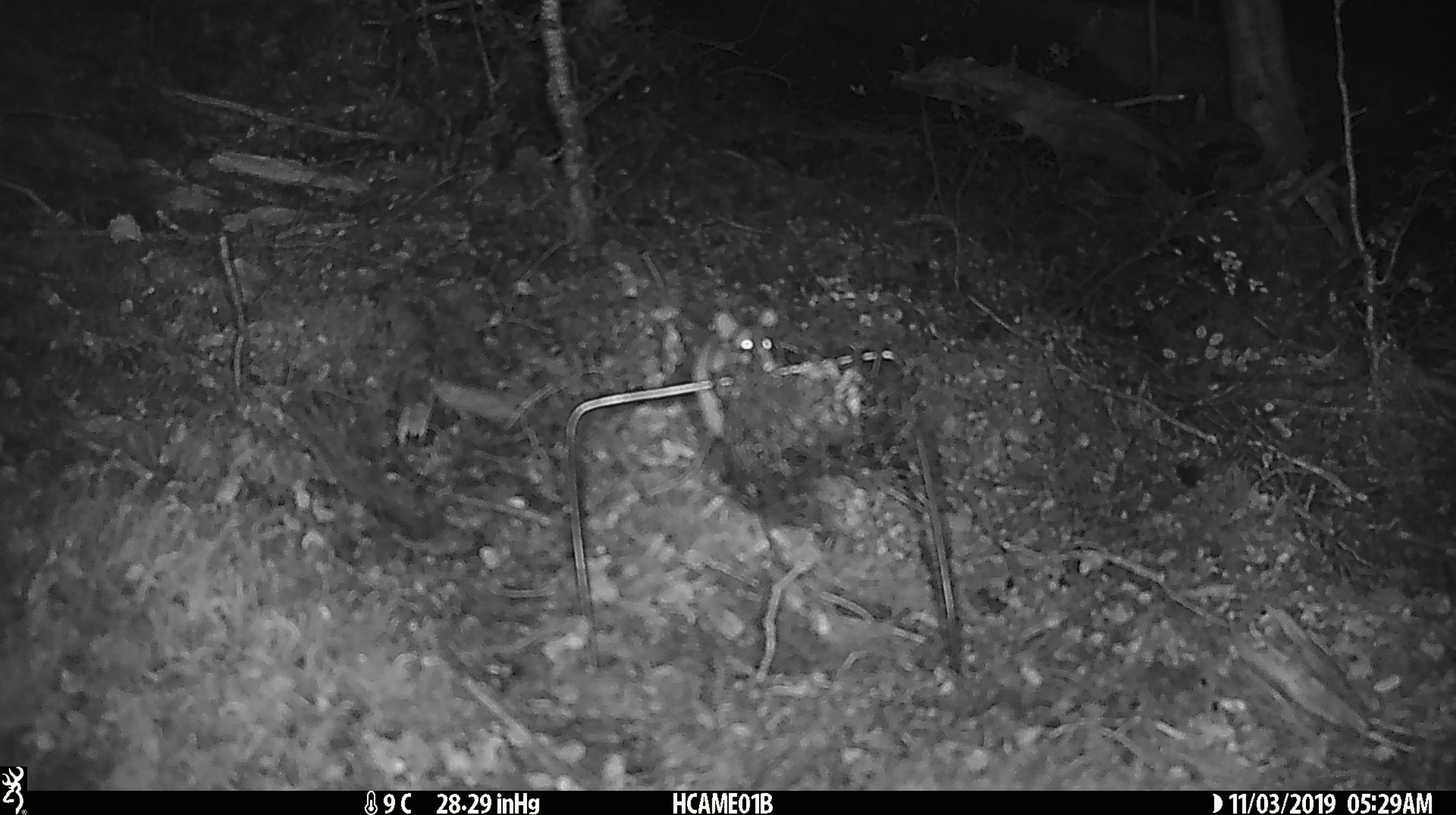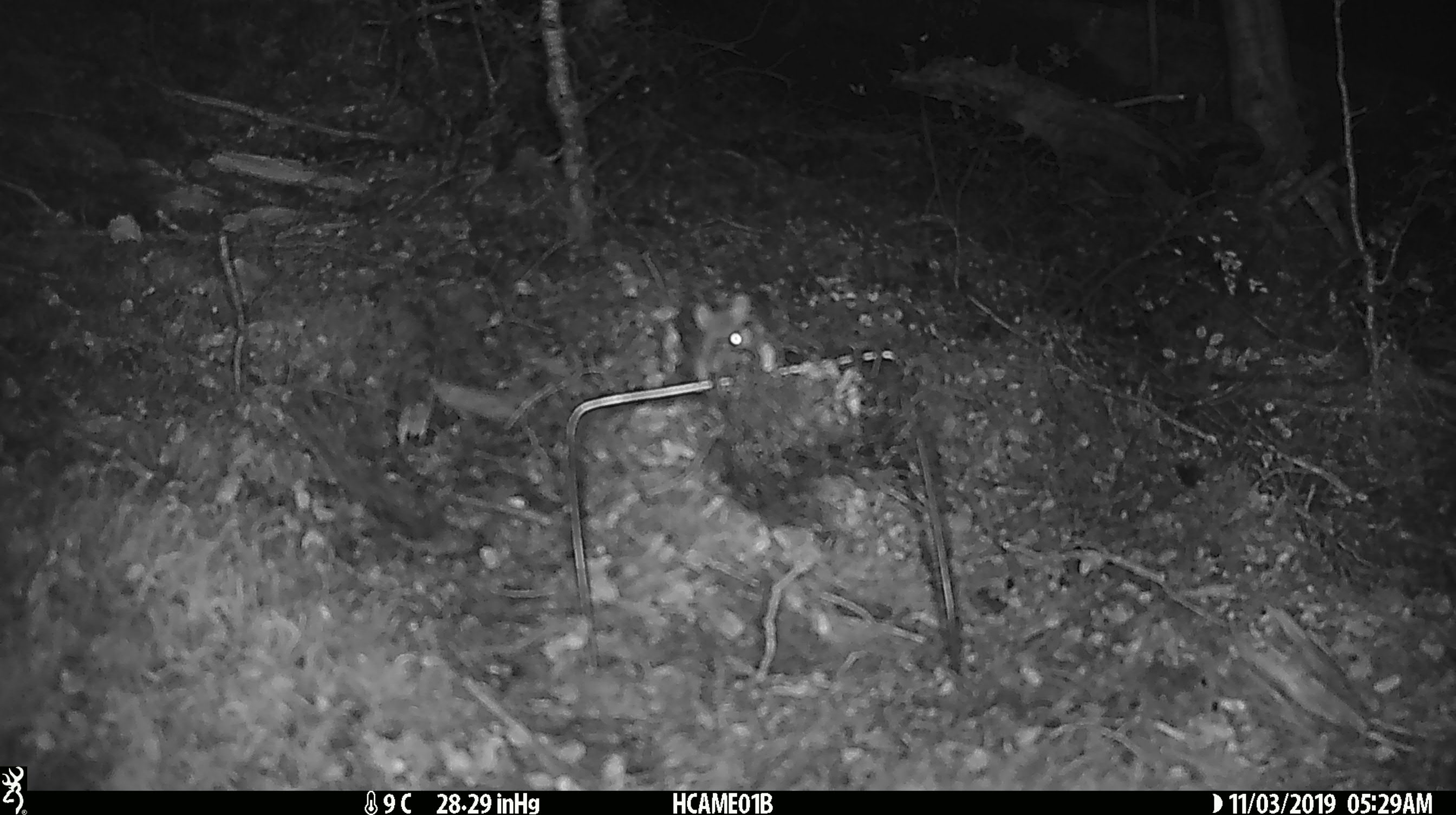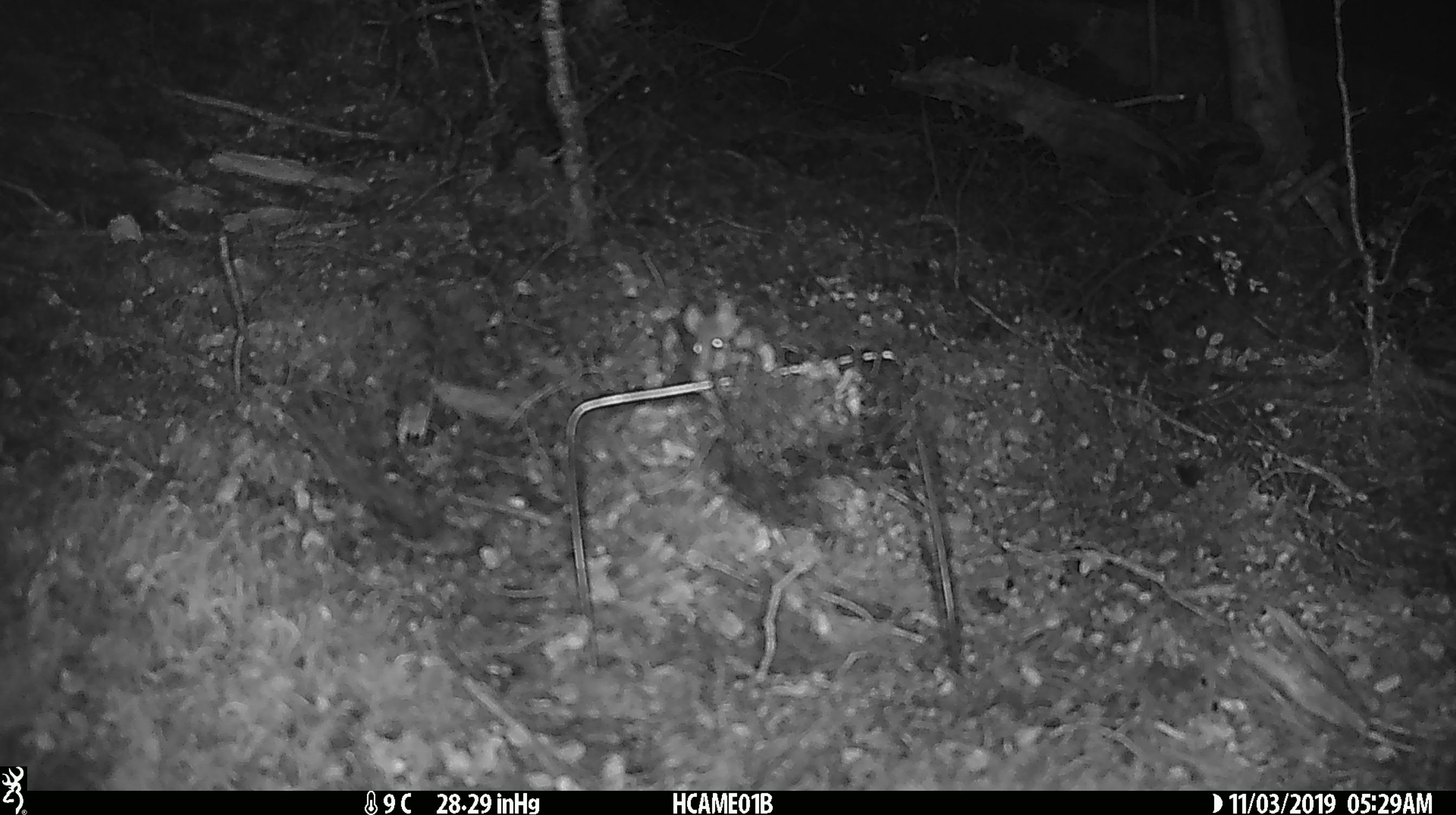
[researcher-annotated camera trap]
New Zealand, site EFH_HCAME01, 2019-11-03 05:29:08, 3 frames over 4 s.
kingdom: Animalia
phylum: Chordata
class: Mammalia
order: Rodentia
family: Muridae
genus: Mus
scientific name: Mus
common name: mouse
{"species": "mouse (Mus)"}